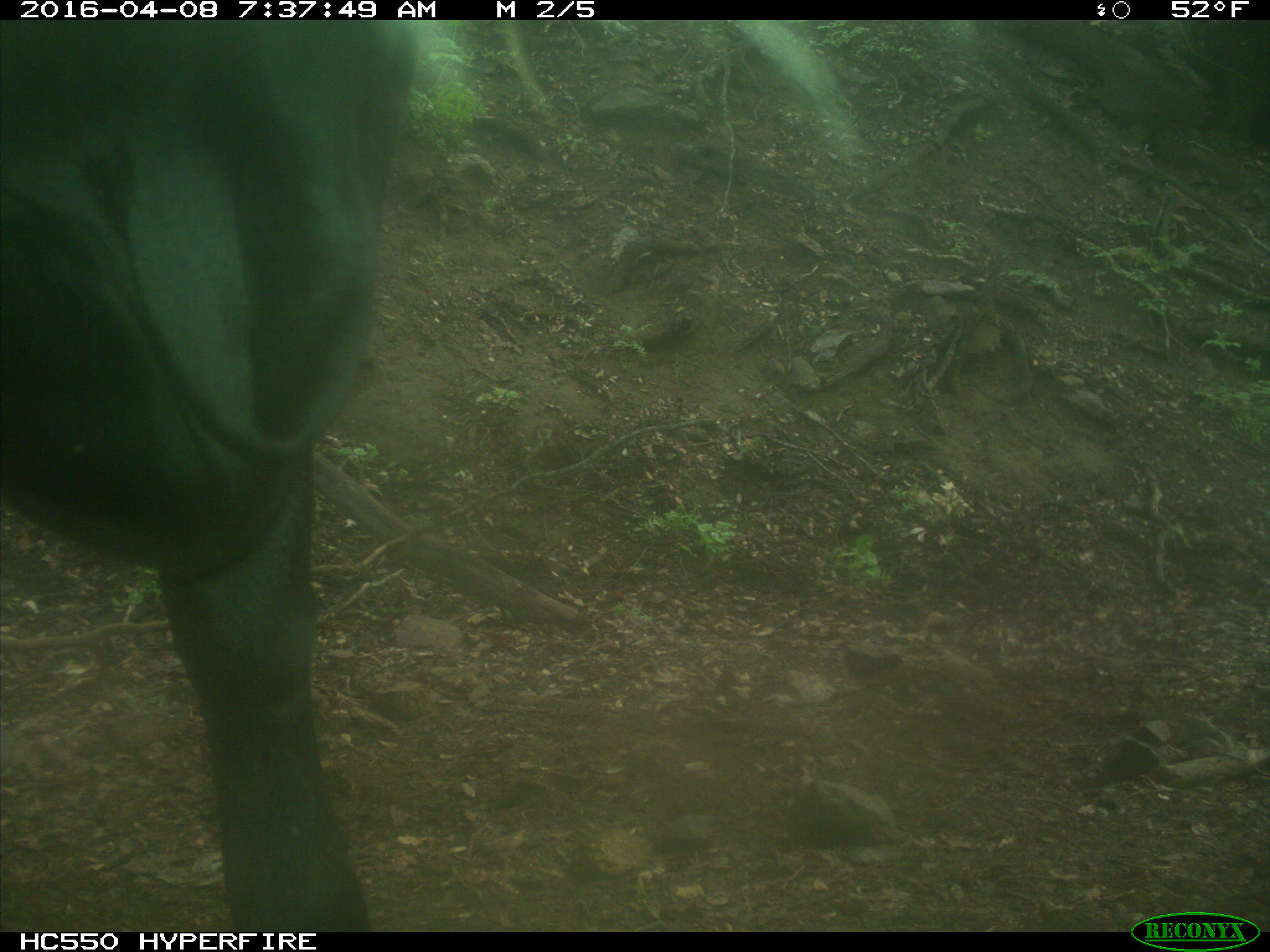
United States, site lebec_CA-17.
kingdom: Animalia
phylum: Chordata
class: Mammalia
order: Artiodactyla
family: Bovidae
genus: Bos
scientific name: Bos taurus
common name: domestic cow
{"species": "Bos taurus (domestic cow)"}